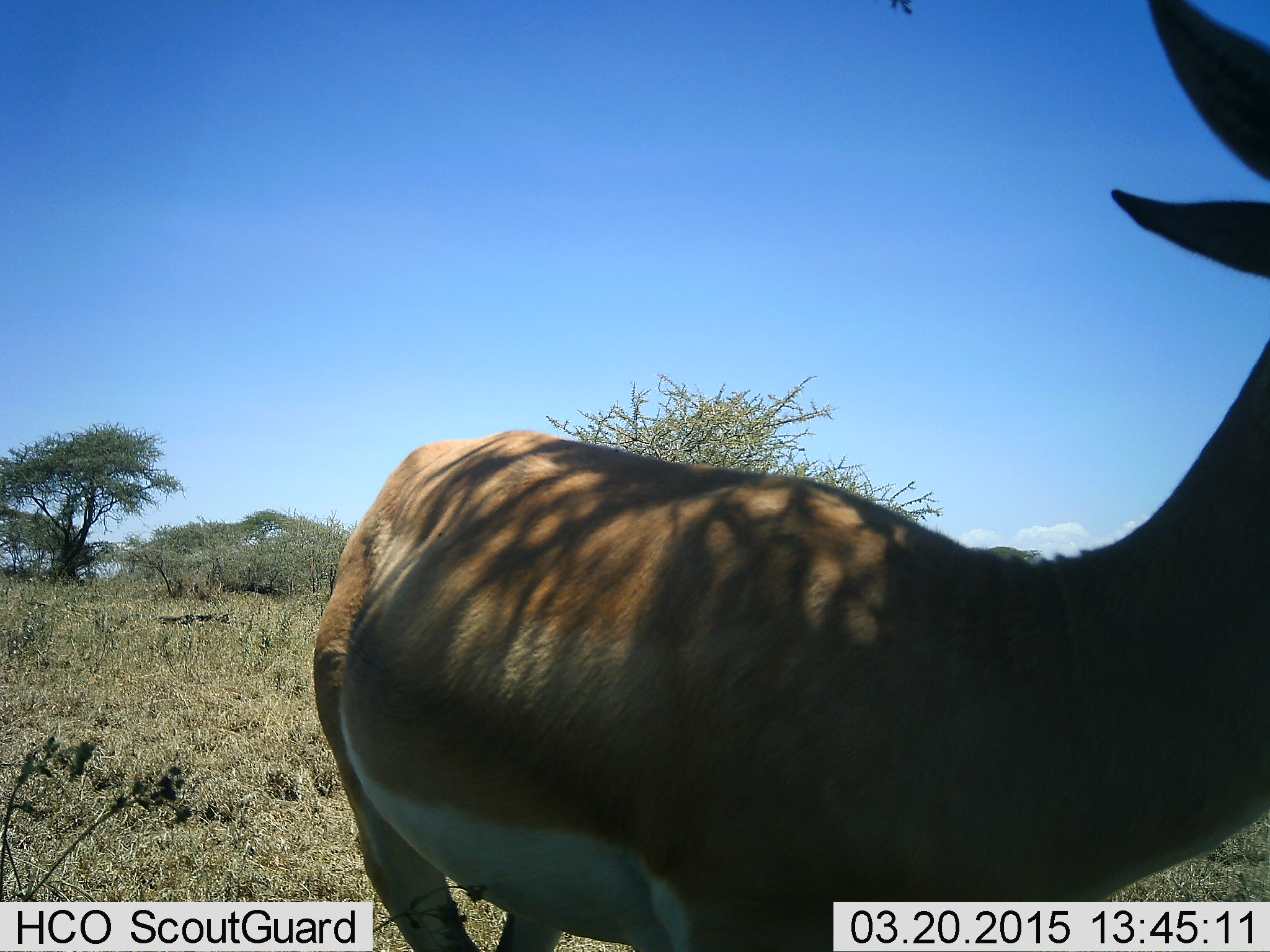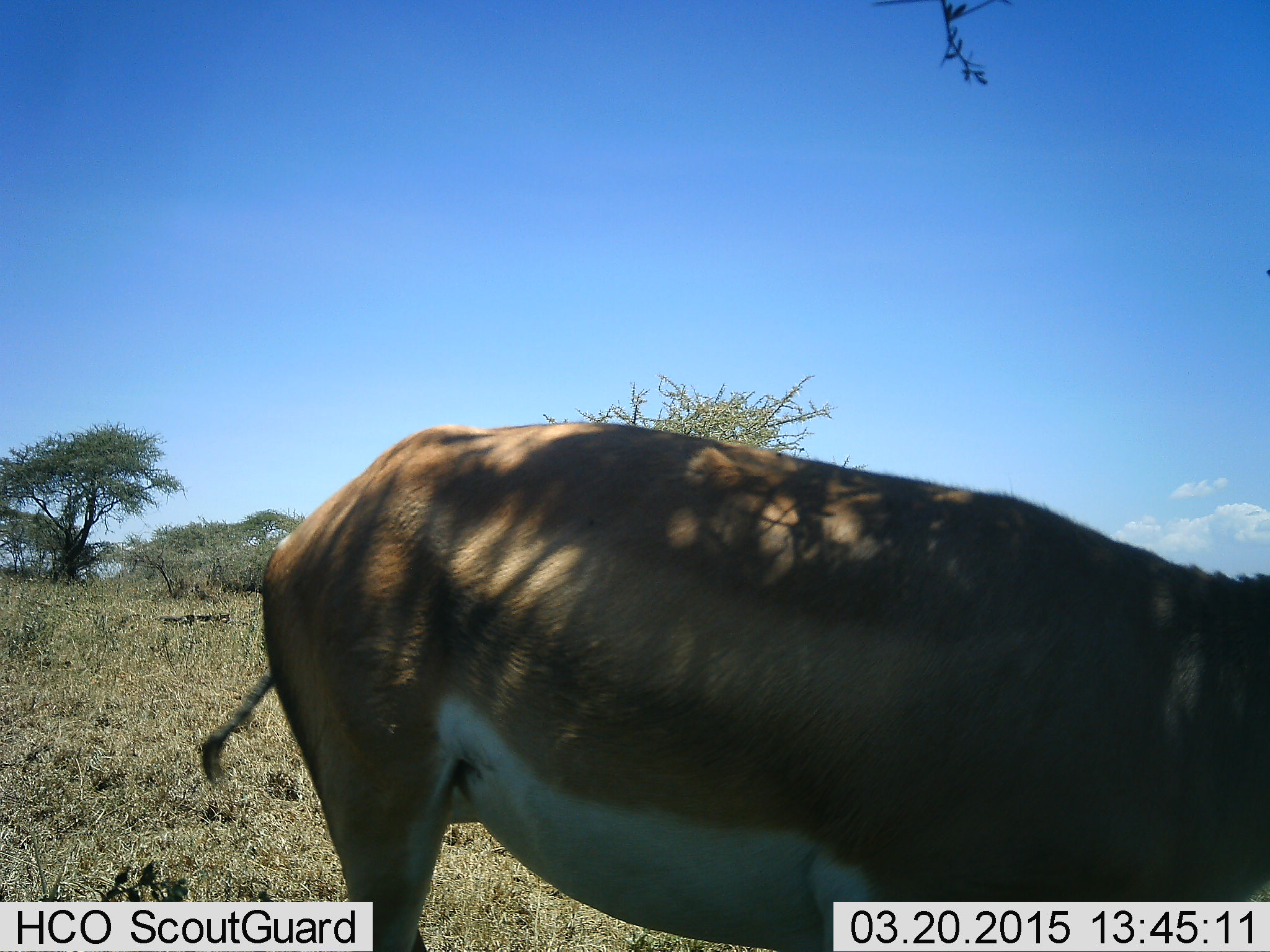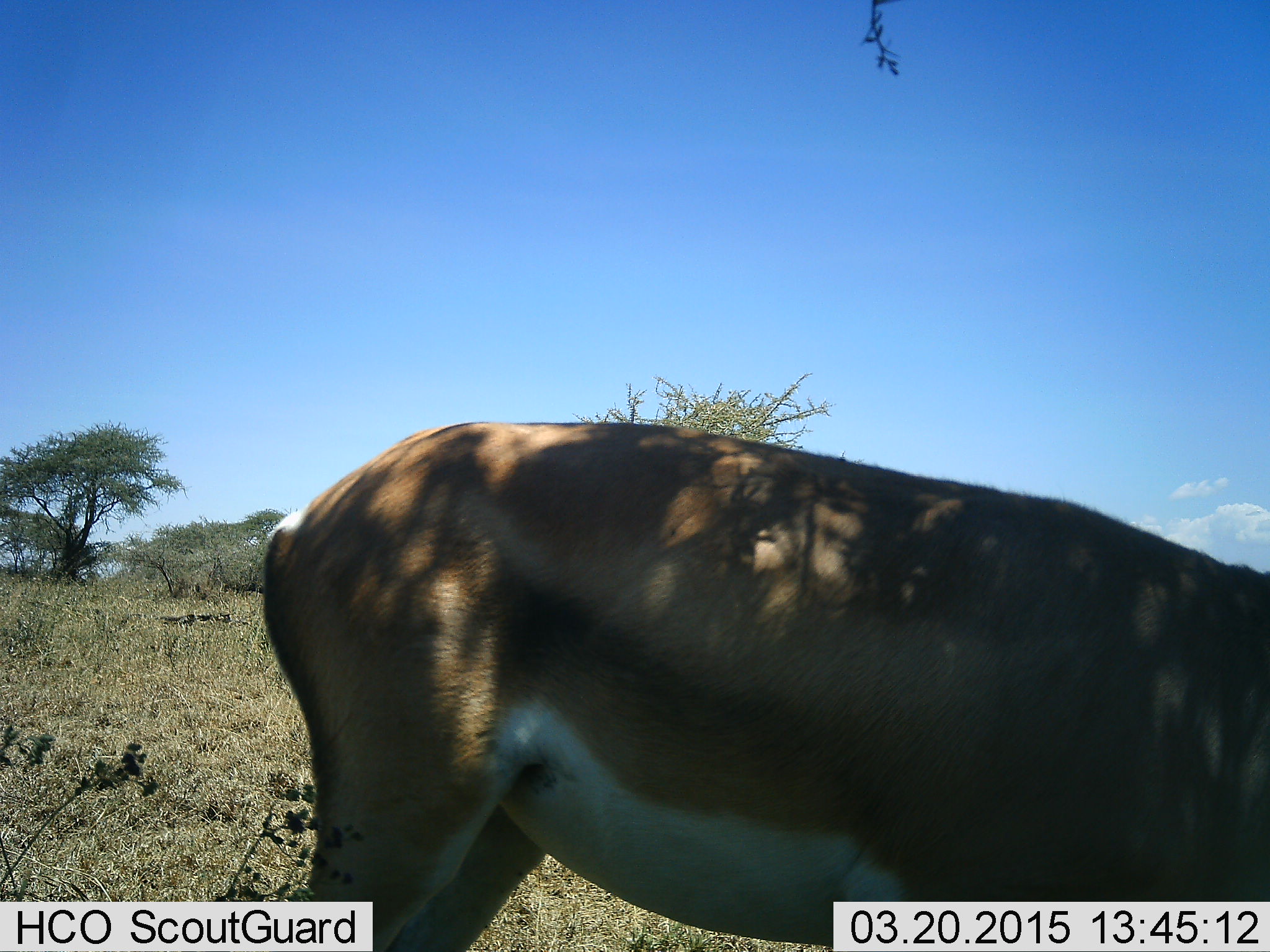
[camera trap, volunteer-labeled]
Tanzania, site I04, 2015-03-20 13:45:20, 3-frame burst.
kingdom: Animalia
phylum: Chordata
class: Mammalia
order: Artiodactyla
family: Bovidae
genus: Nanger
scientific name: Nanger granti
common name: grant's gazelle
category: gazellegrants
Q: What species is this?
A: Gazellegrants (grant's gazelle) (Nanger granti).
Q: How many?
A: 1.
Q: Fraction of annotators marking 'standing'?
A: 70%.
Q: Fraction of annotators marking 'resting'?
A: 0%.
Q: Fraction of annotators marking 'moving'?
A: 20%.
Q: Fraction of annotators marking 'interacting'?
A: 0%.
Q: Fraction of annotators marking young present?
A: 0%.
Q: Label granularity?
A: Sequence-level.